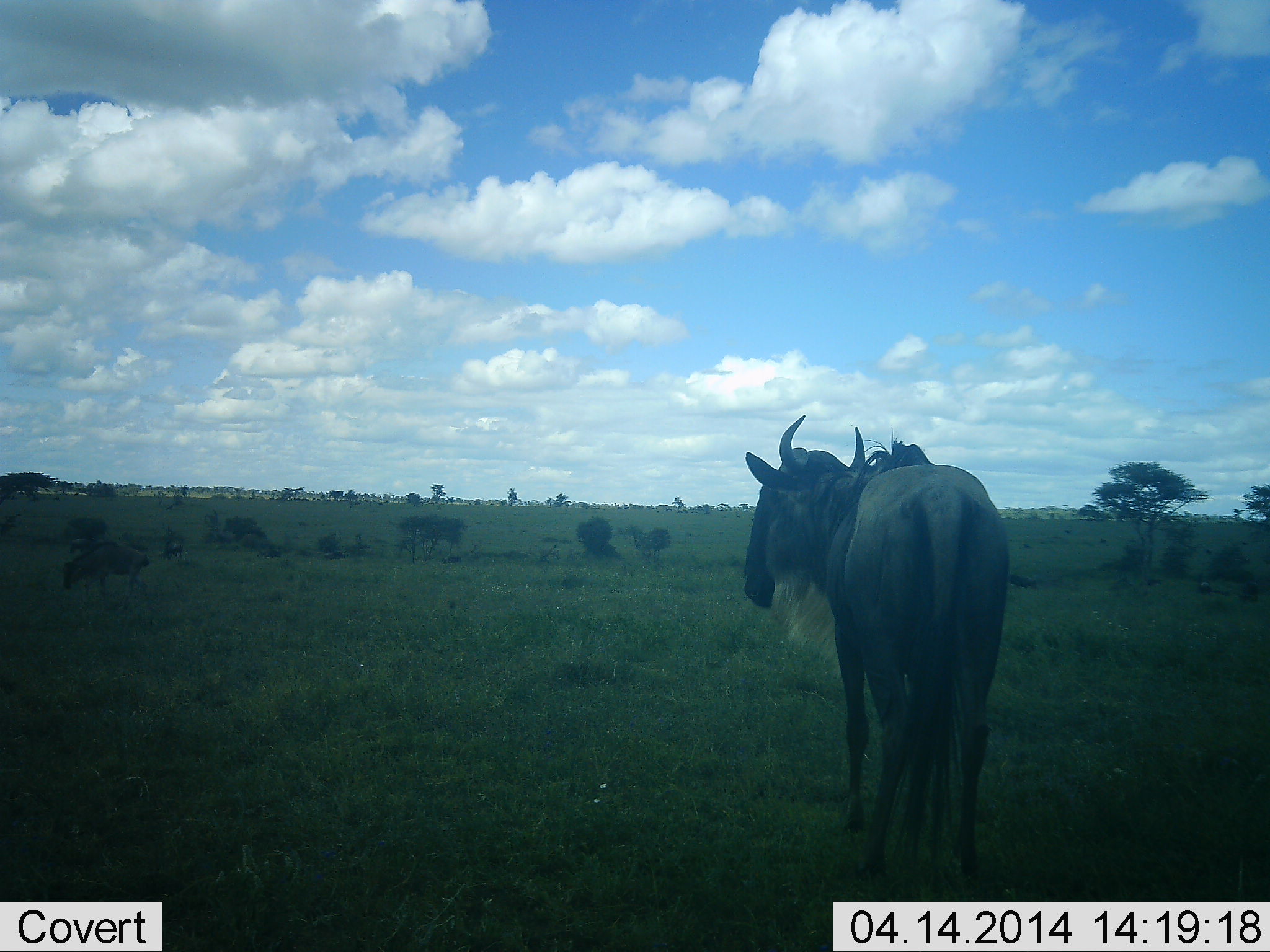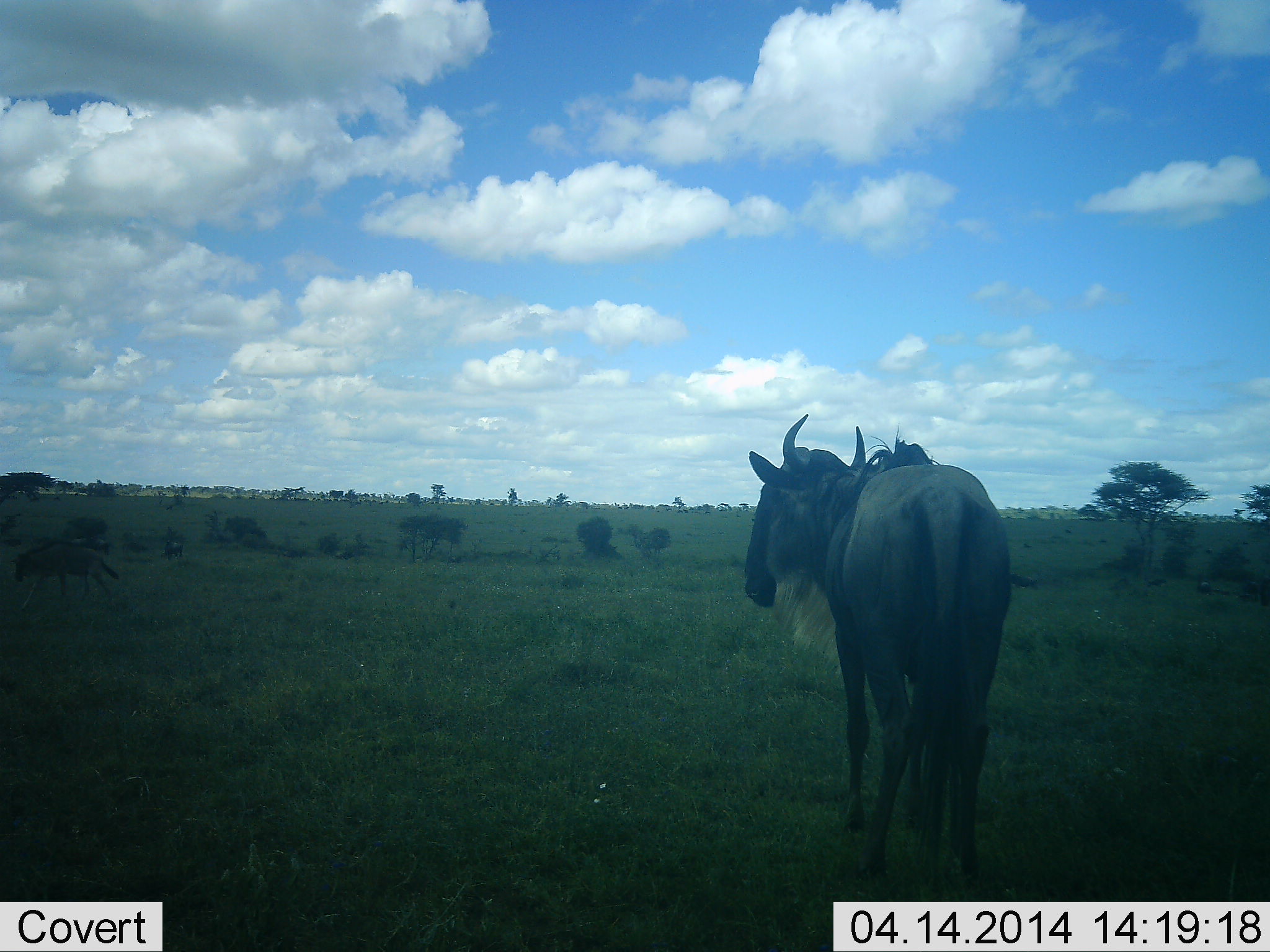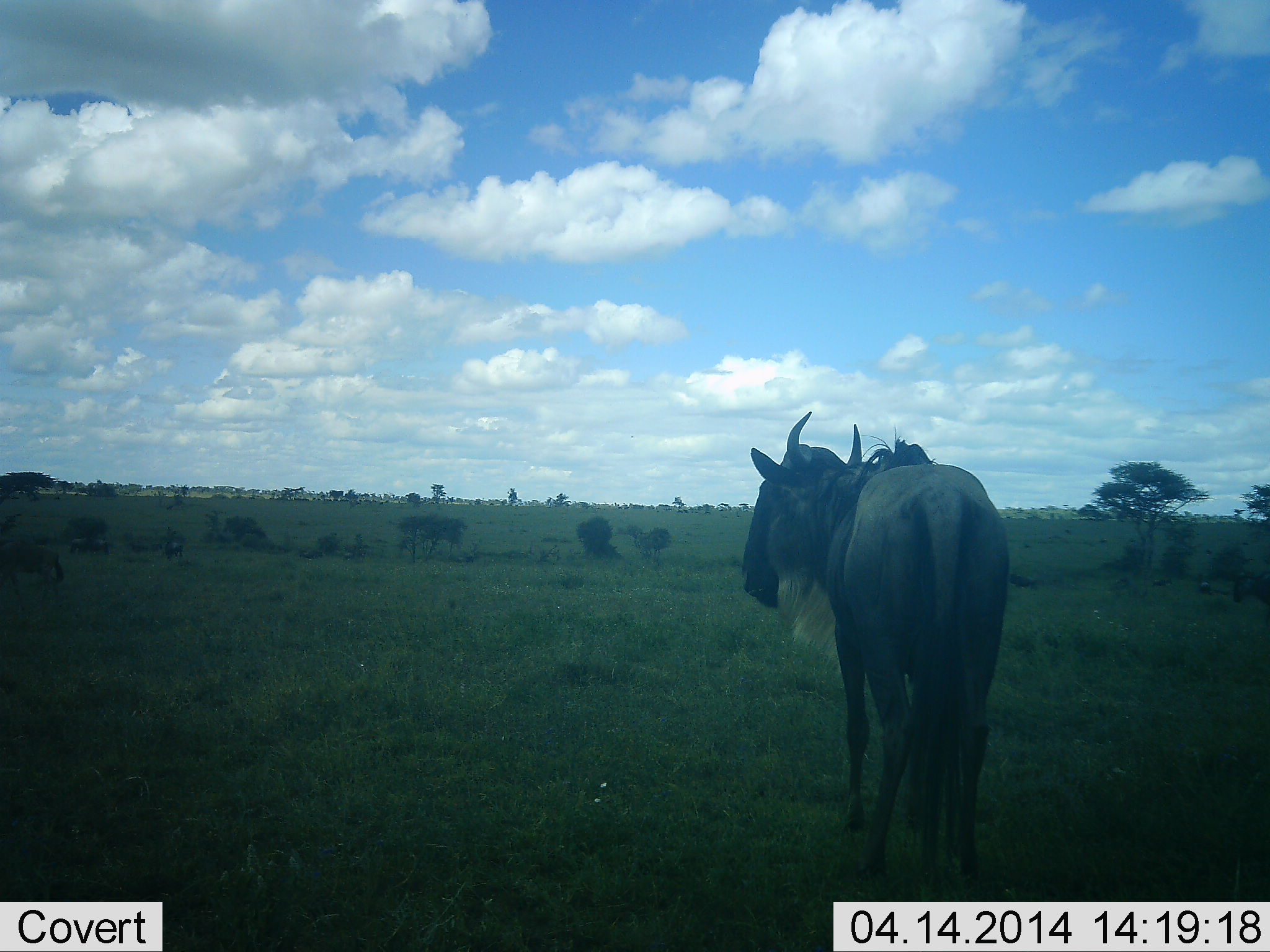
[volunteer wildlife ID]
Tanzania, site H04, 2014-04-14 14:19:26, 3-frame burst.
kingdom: Animalia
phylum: Chordata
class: Mammalia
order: Artiodactyla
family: Bovidae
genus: Connochaetes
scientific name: Connochaetes taurinus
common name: blue wildebeest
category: wildebeest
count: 5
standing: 100%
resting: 0%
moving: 55%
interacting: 0%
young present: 9%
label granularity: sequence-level